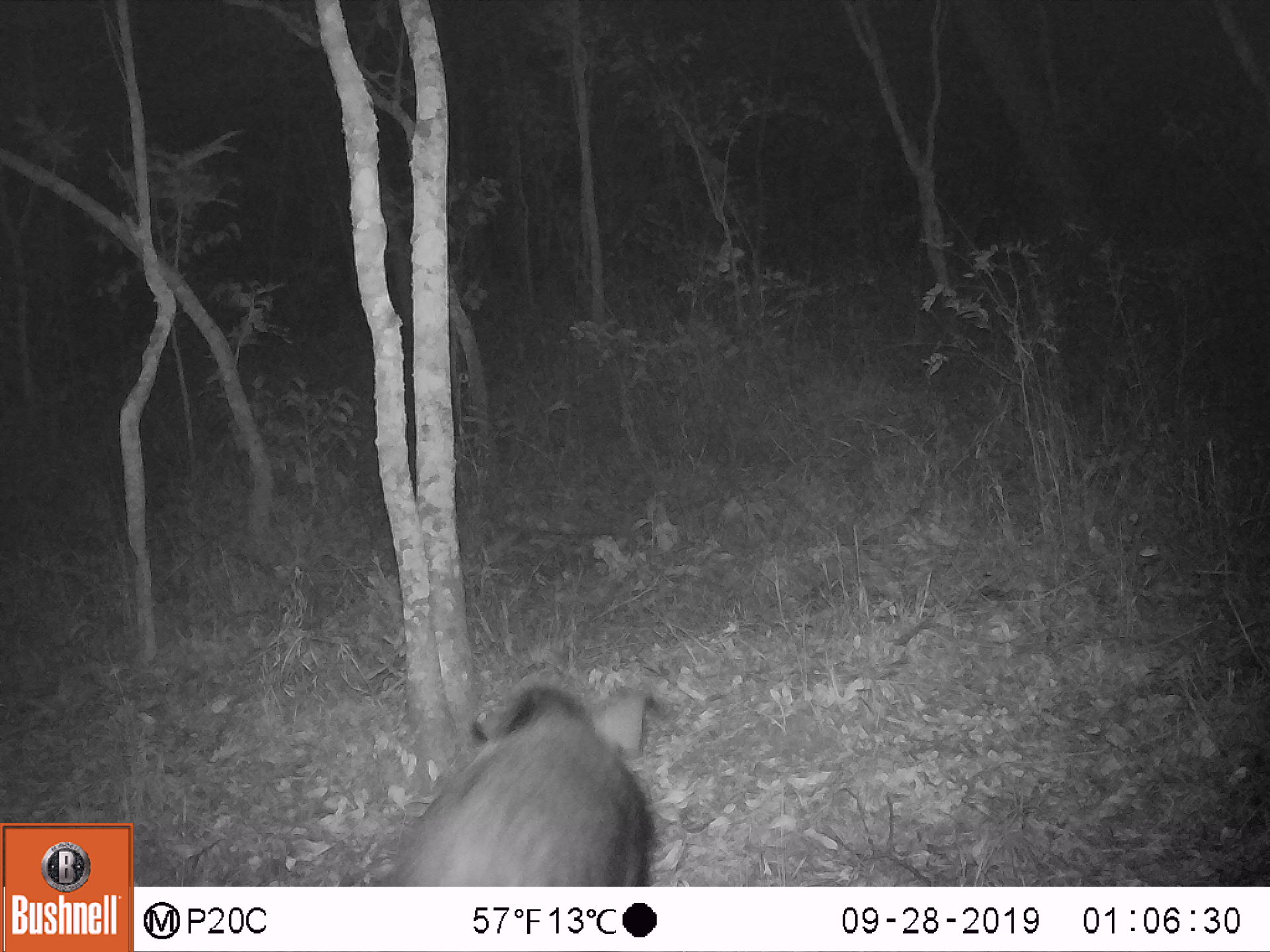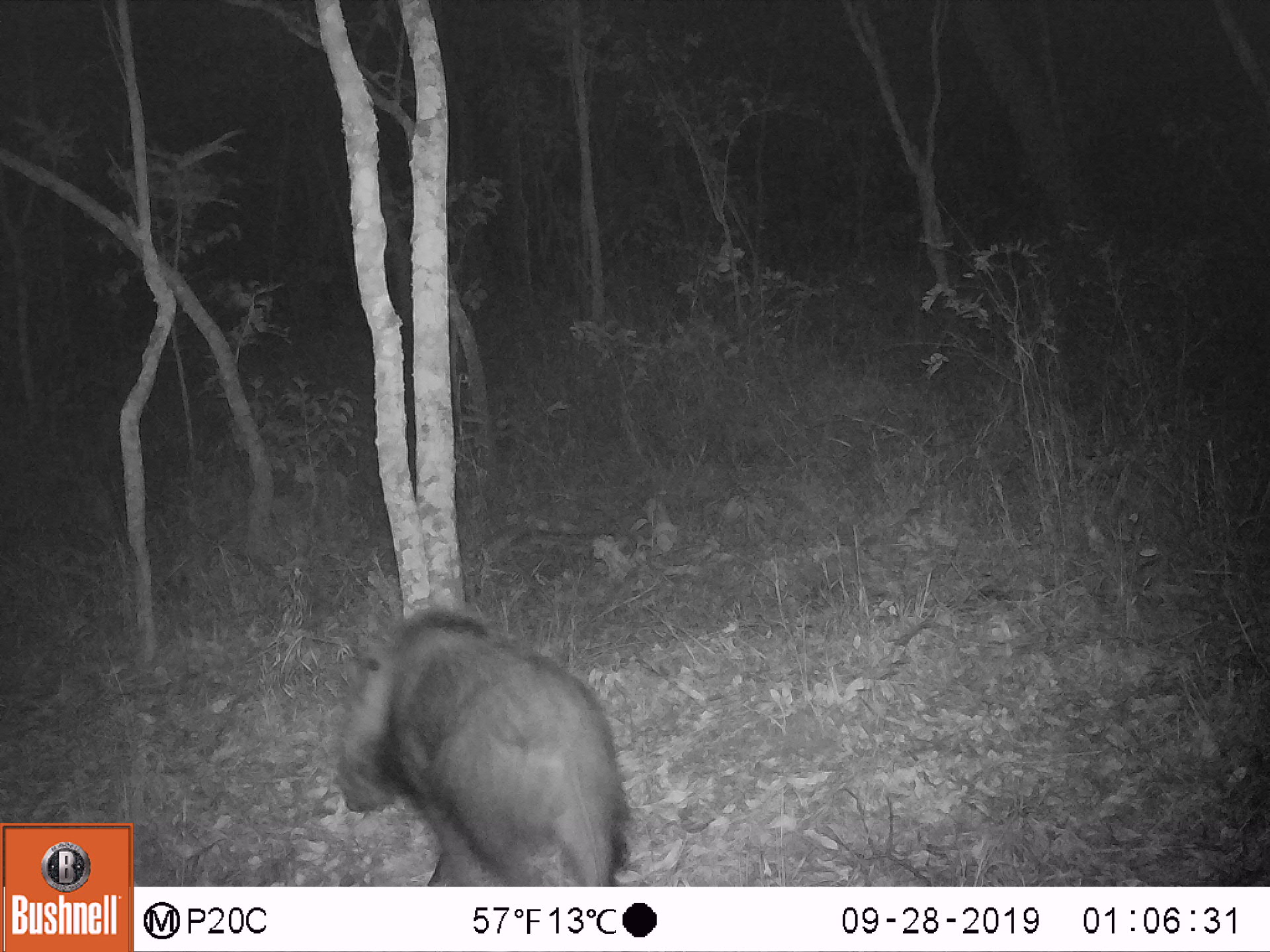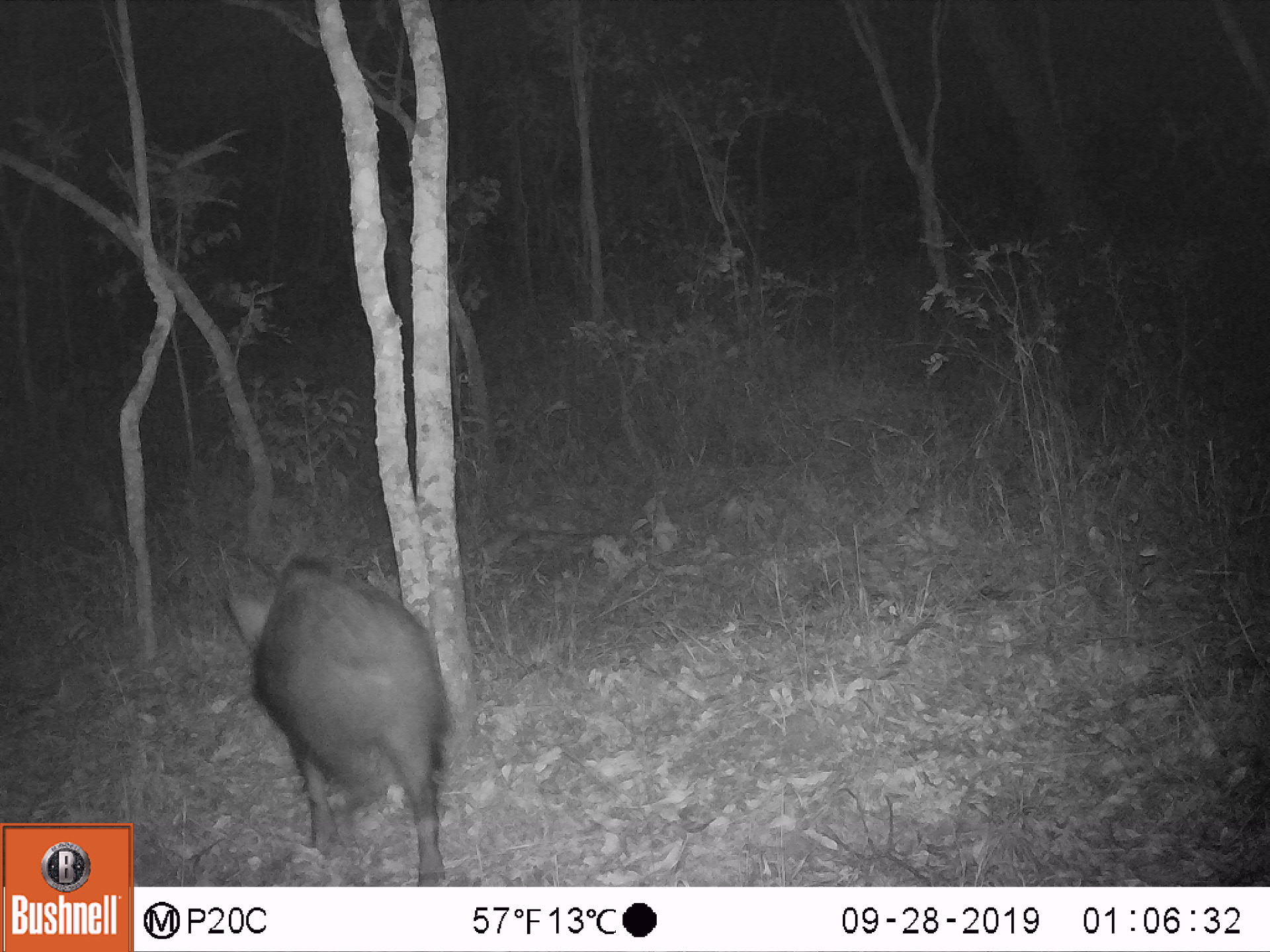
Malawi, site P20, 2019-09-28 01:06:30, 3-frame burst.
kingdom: Animalia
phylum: Chordata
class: Mammalia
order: Artiodactyla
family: Suidae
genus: Potamochoerus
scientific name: Potamochoerus larvatus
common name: bushpig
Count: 1.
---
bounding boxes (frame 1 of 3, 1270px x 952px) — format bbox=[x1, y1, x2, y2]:
bushpig: bbox=[385, 682, 667, 883]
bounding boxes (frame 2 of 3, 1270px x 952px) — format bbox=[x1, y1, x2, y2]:
bushpig: bbox=[324, 594, 640, 883]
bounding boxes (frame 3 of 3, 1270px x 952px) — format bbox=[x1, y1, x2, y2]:
bushpig: bbox=[218, 546, 459, 883]